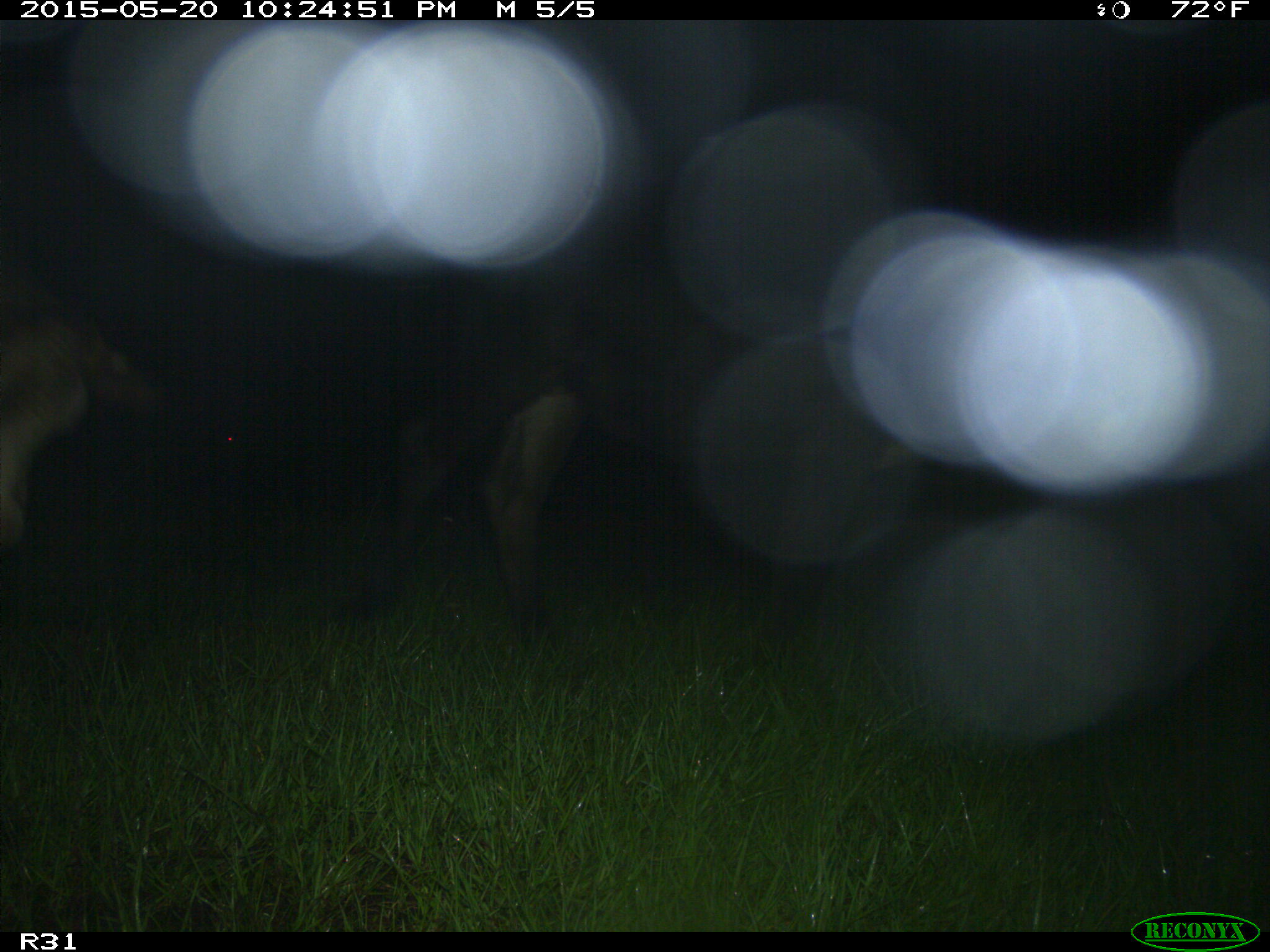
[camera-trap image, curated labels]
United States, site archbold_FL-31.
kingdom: Animalia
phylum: Chordata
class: Mammalia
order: Artiodactyla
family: Bovidae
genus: Bos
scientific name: Bos taurus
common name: domestic cow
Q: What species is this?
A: Bos taurus (domestic cow).